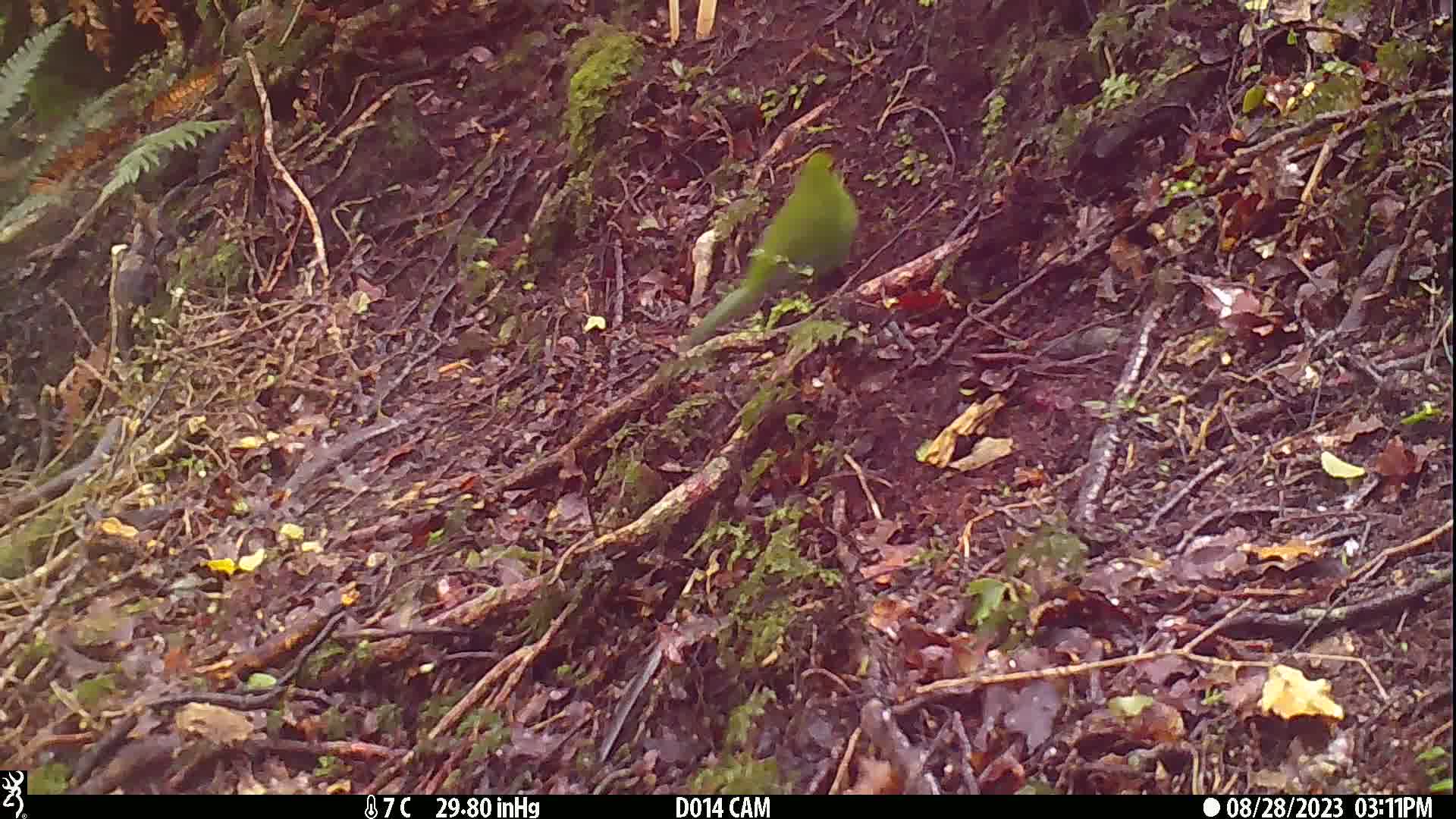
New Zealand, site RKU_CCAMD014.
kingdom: Animalia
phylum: Chordata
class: Aves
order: Psittaciformes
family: Psittaculidae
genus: Cyanoramphus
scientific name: Cyanoramphus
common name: parakeet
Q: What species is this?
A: Parakeet (Cyanoramphus).